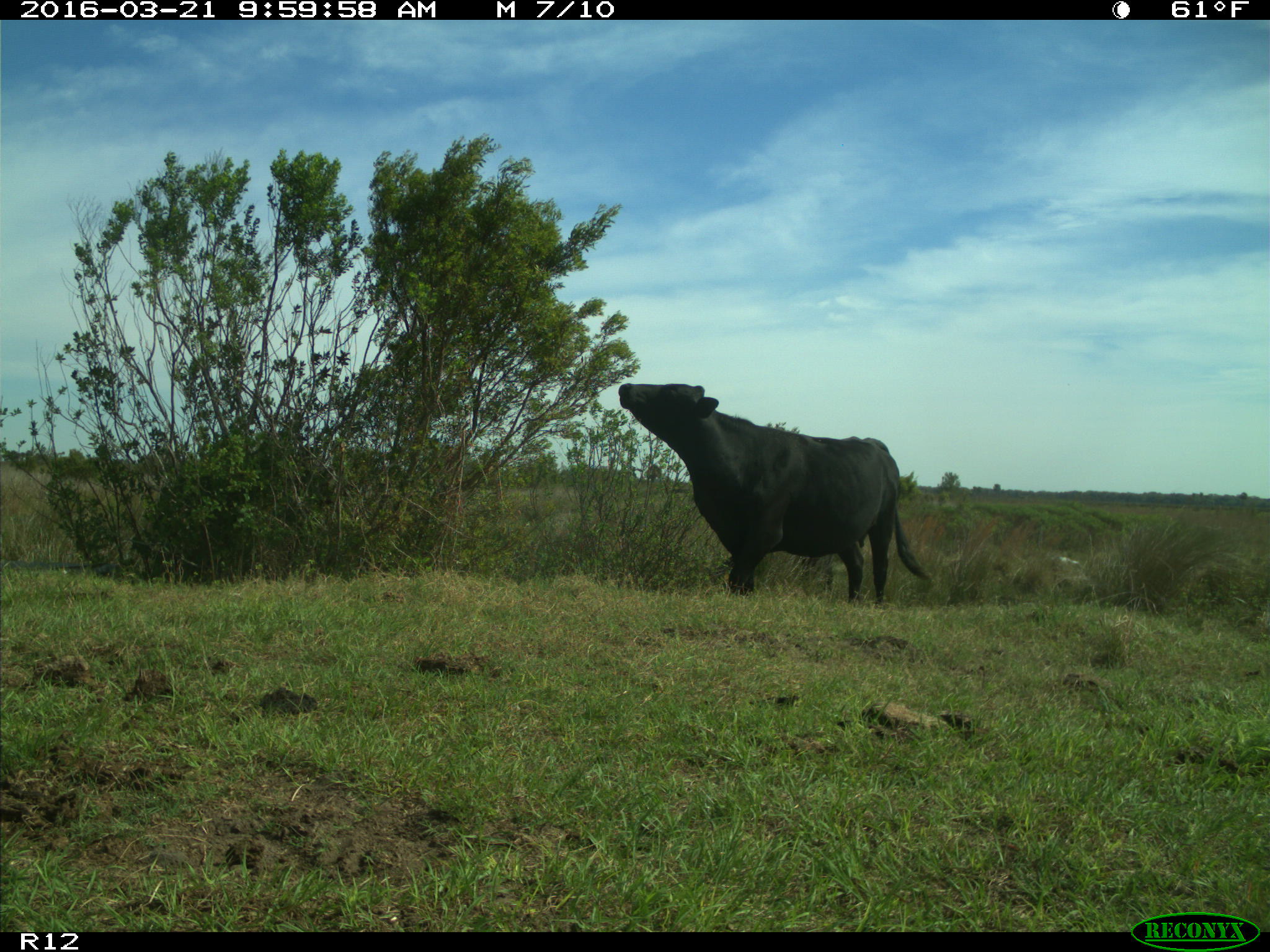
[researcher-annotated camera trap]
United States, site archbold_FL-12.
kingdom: Animalia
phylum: Chordata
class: Mammalia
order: Artiodactyla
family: Bovidae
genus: Bos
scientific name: Bos taurus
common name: domestic cow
Bos taurus (domestic cow).